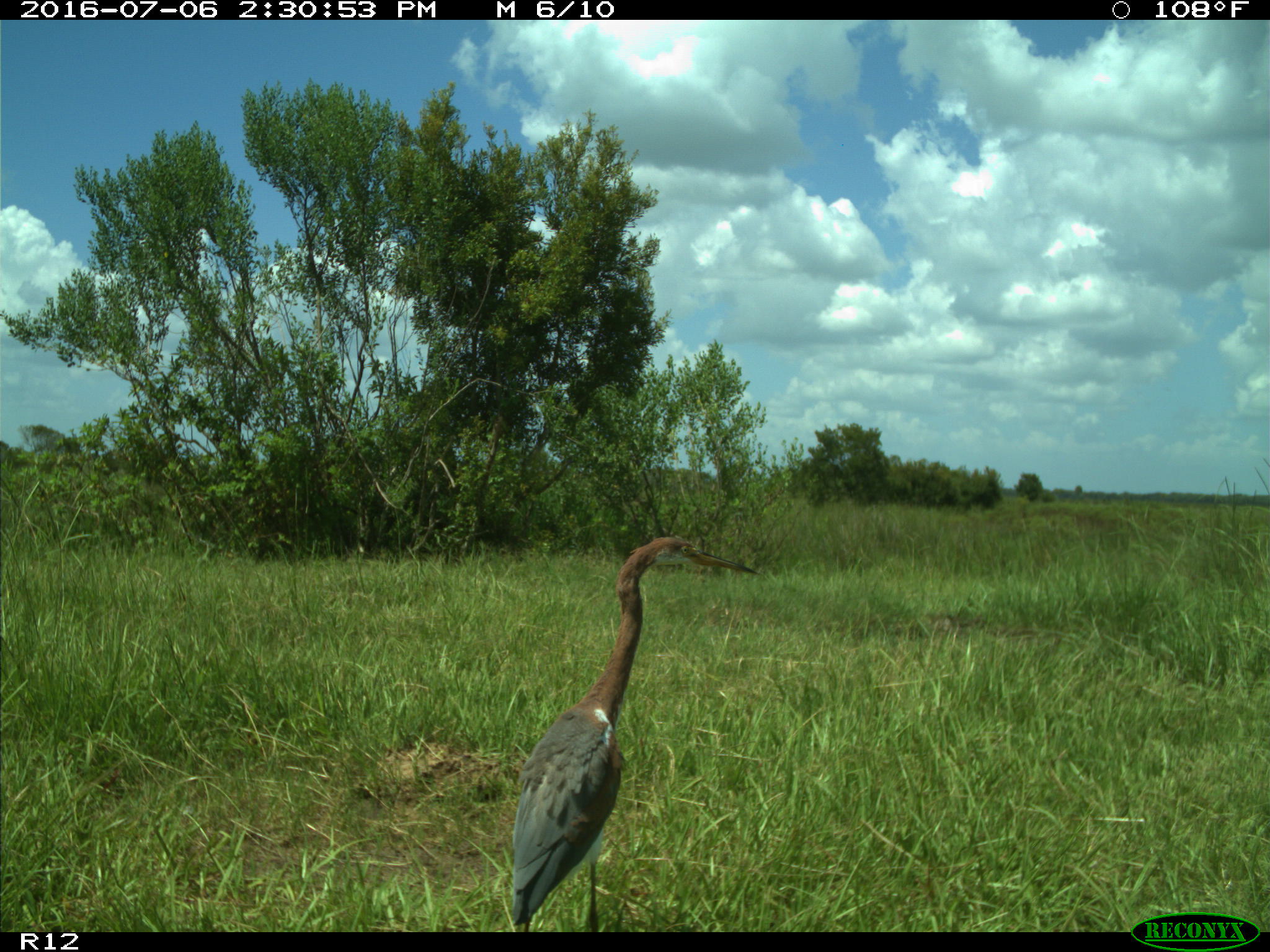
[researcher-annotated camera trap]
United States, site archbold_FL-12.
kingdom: Animalia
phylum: Chordata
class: Aves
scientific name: Aves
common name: birds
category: unidentified bird